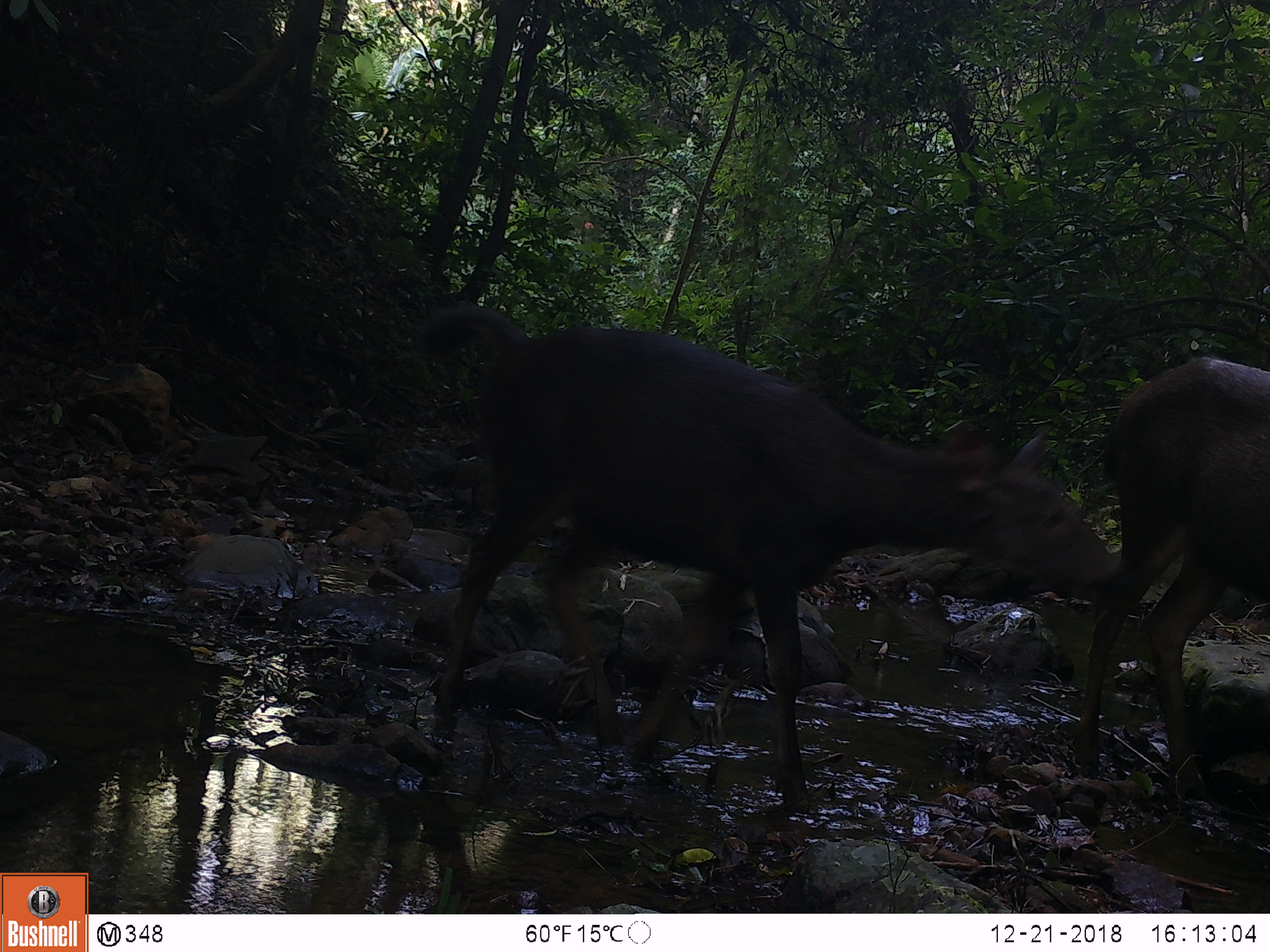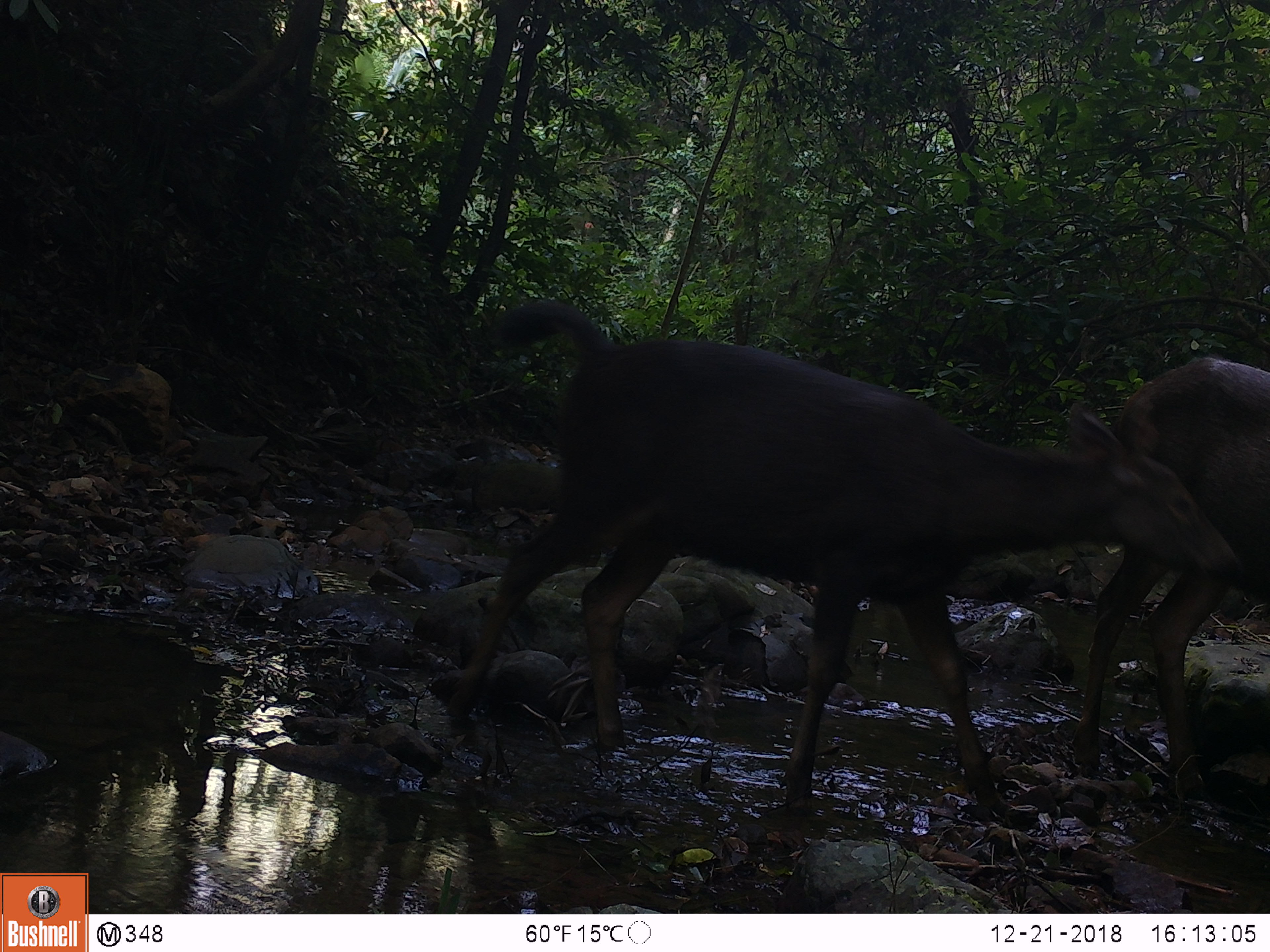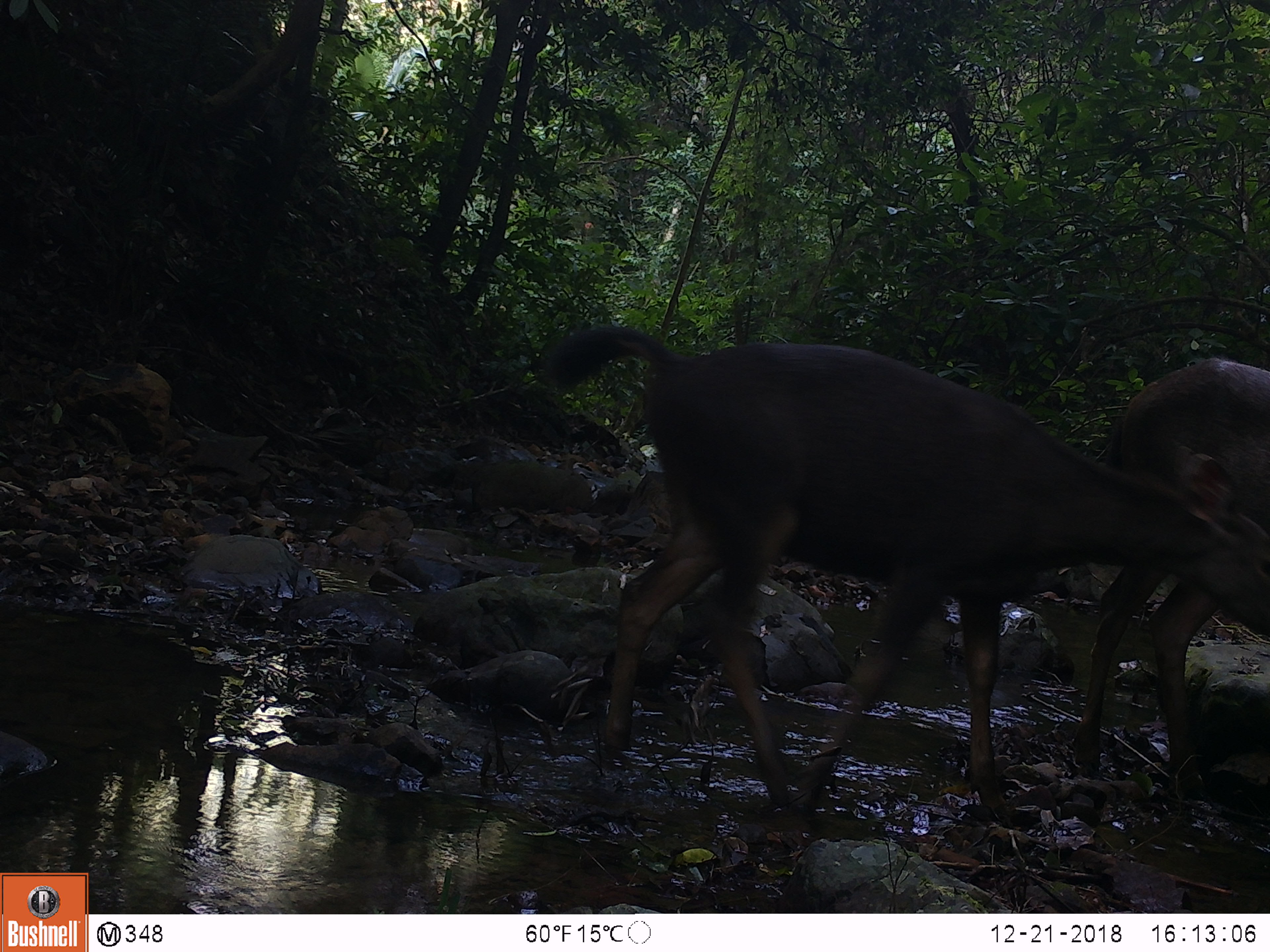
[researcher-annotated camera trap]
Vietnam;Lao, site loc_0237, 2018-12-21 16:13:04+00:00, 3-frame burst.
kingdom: Animalia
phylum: Chordata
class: Mammalia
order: Artiodactyla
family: Cervidae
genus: Rusa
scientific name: Rusa unicolor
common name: sambar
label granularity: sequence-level